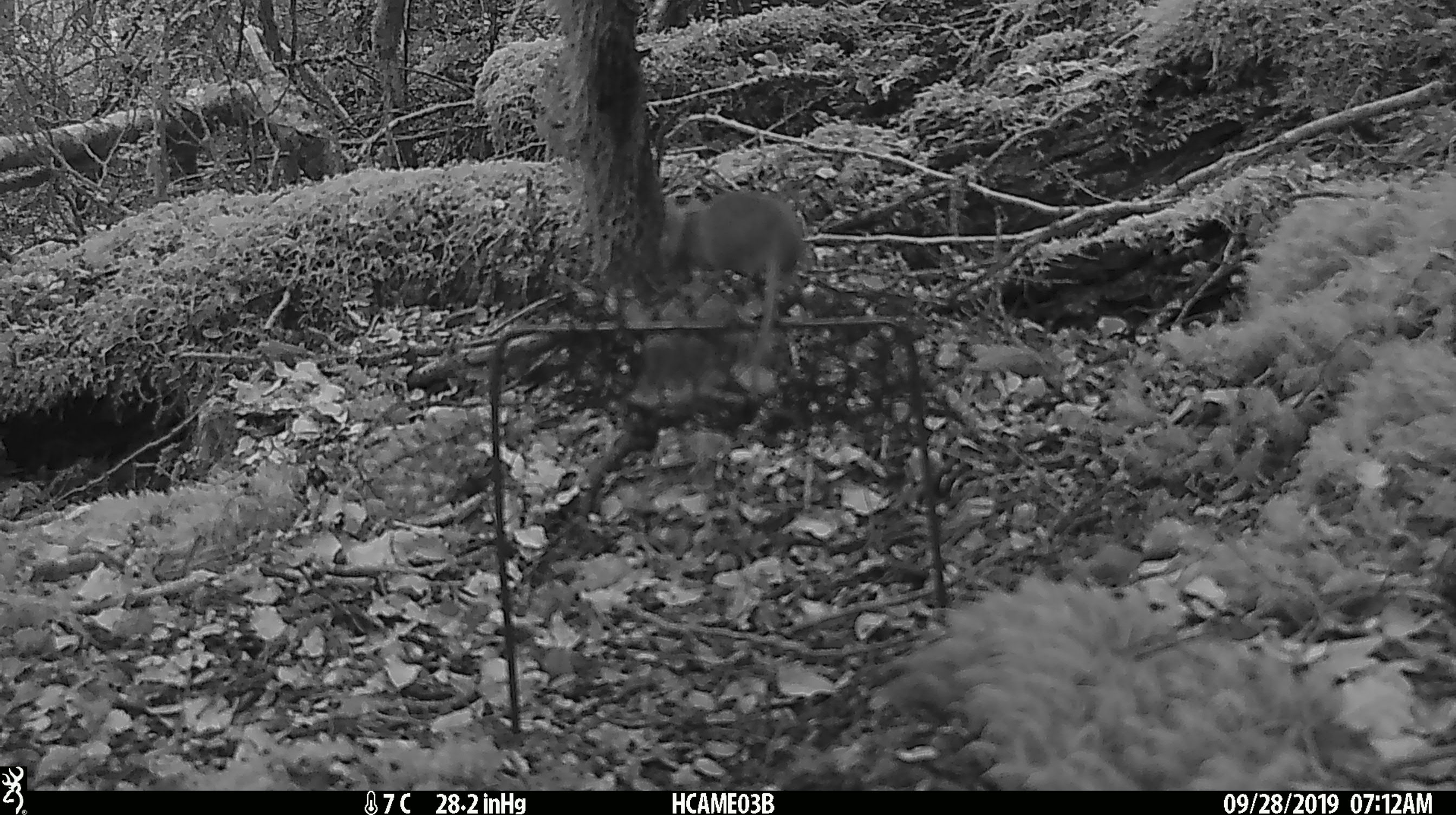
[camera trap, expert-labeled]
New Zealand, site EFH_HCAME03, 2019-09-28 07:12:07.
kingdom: Animalia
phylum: Chordata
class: Mammalia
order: Rodentia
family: Muridae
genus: Mus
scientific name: Mus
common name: mouse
Mouse (Mus).